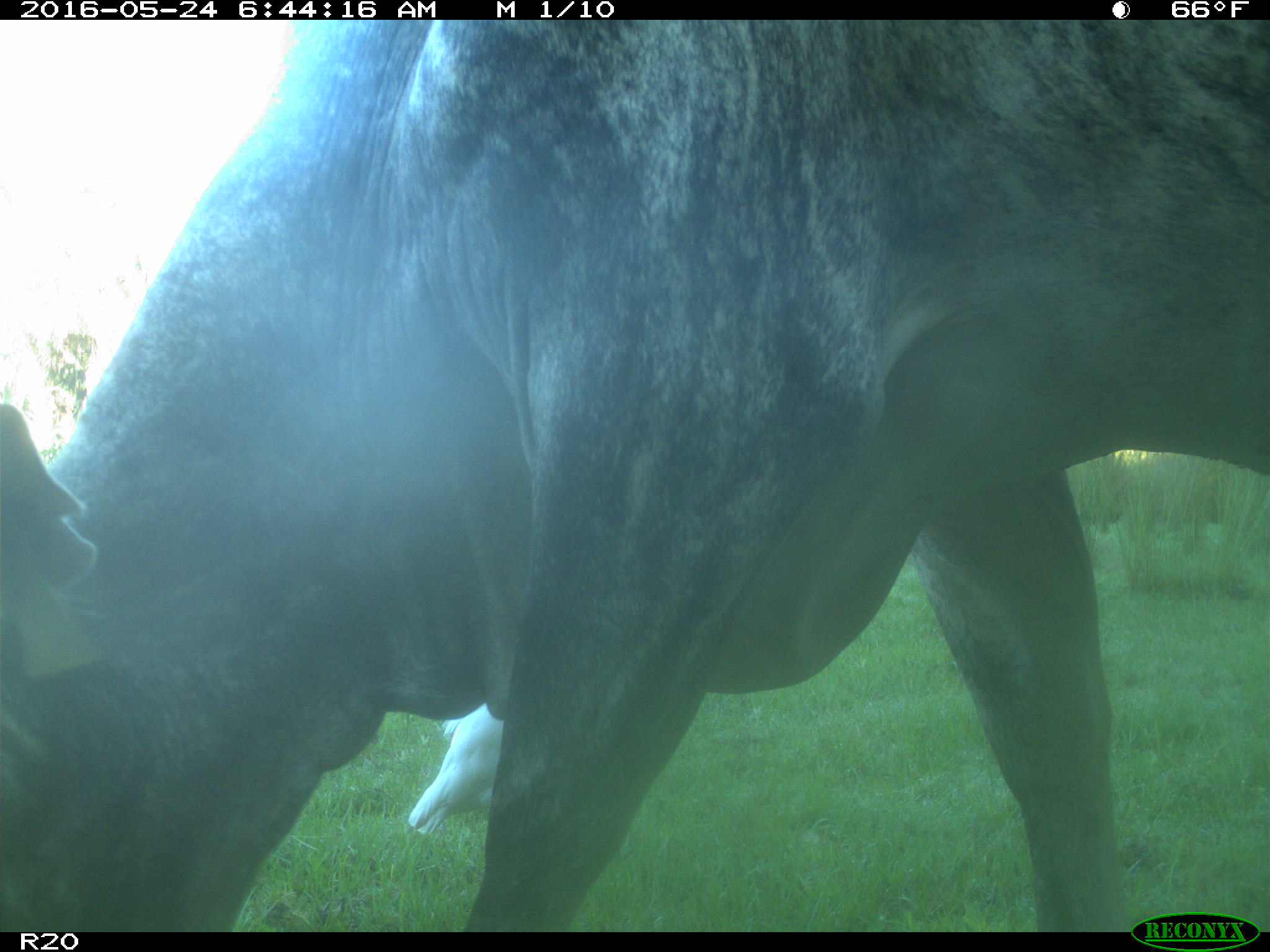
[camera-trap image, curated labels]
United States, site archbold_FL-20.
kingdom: Animalia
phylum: Chordata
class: Mammalia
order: Artiodactyla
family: Bovidae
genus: Bos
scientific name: Bos taurus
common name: domestic cow